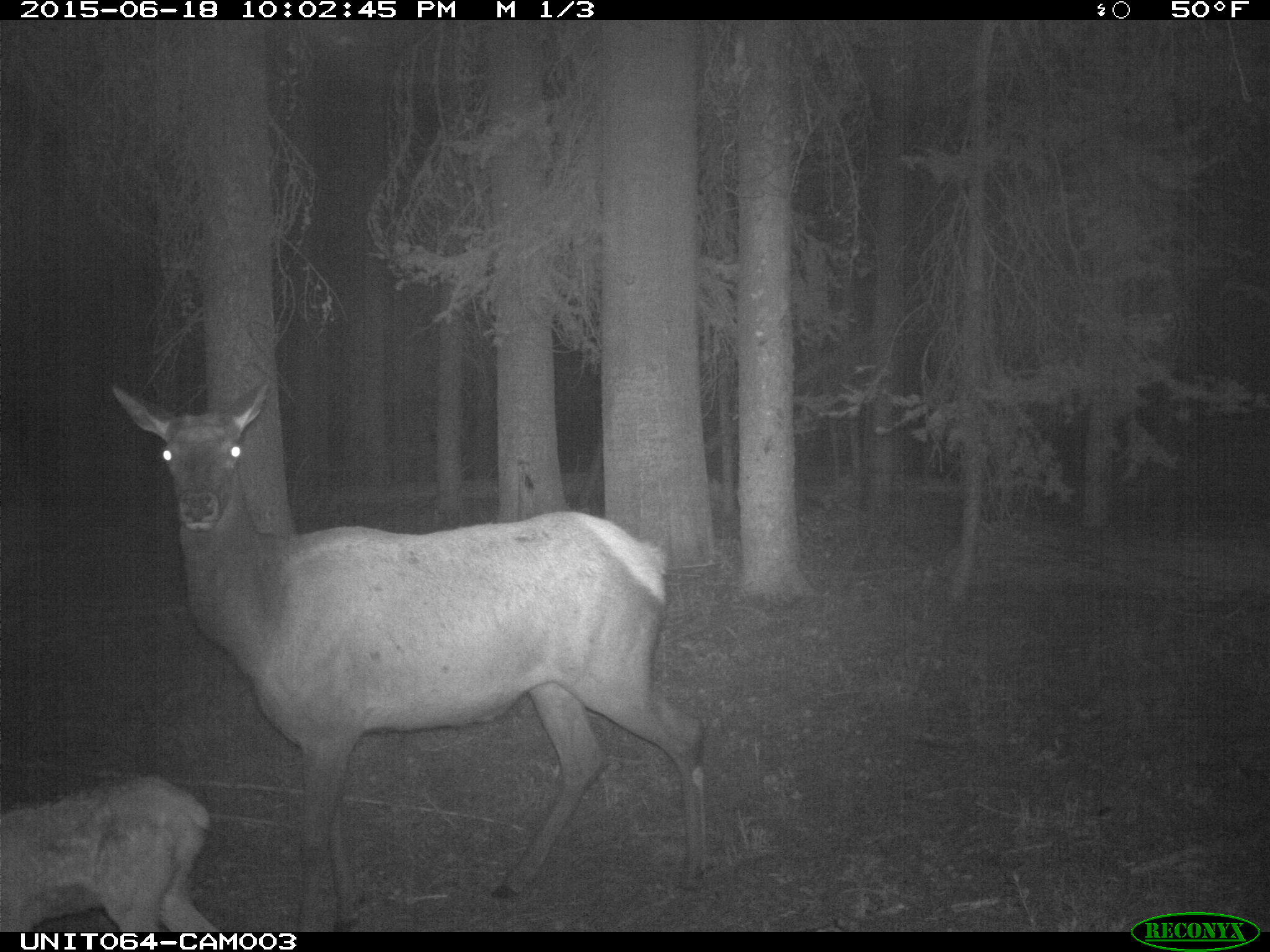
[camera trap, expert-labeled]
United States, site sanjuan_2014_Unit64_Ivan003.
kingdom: Animalia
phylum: Chordata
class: Mammalia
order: Artiodactyla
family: Cervidae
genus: Cervus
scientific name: Cervus elaphus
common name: red deer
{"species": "Cervus elaphus (red deer)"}